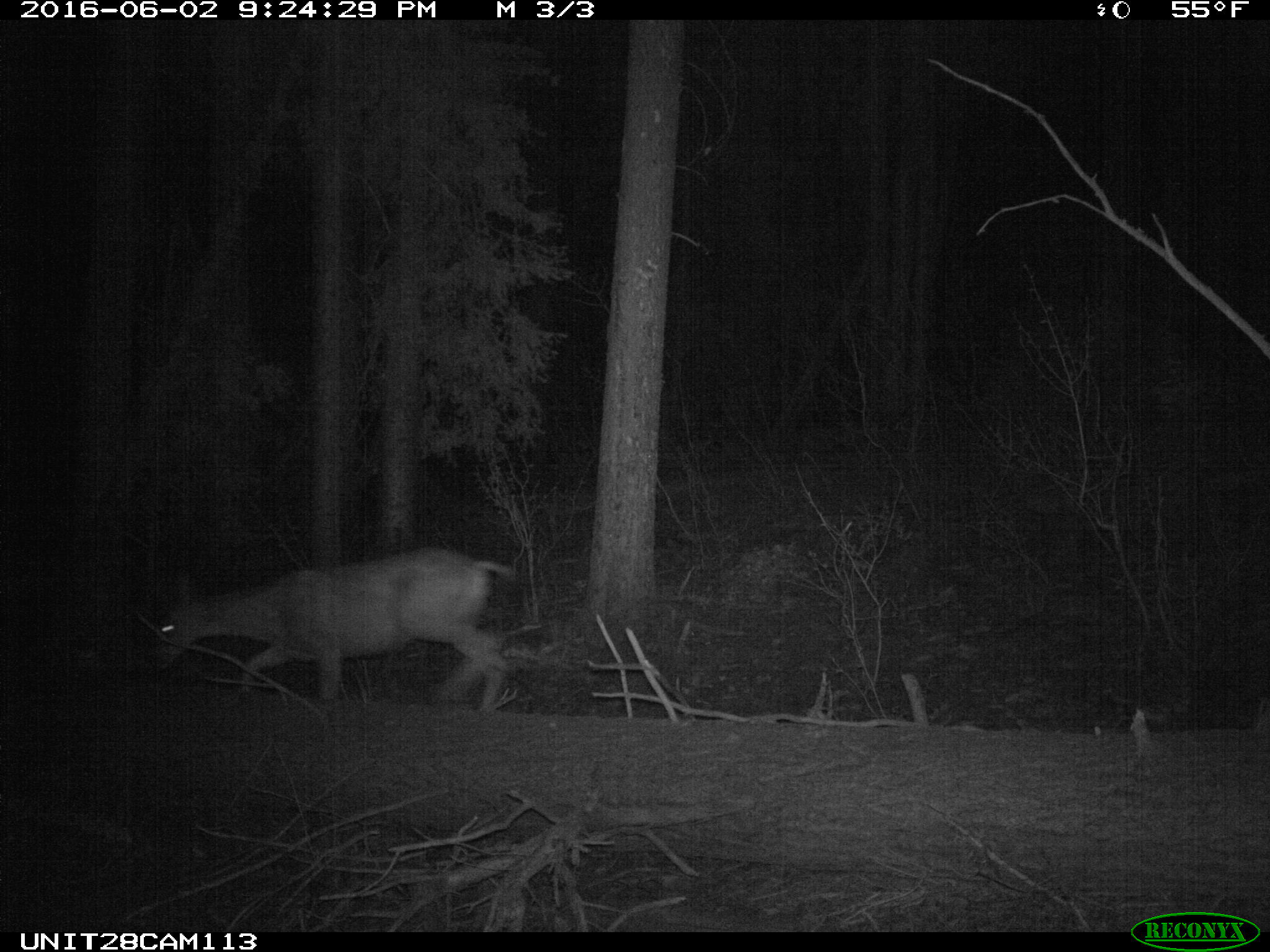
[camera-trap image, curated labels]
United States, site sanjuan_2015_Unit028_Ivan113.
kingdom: Animalia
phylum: Chordata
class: Mammalia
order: Artiodactyla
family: Cervidae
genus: Odocoileus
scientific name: Odocoileus hemionus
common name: mule deer